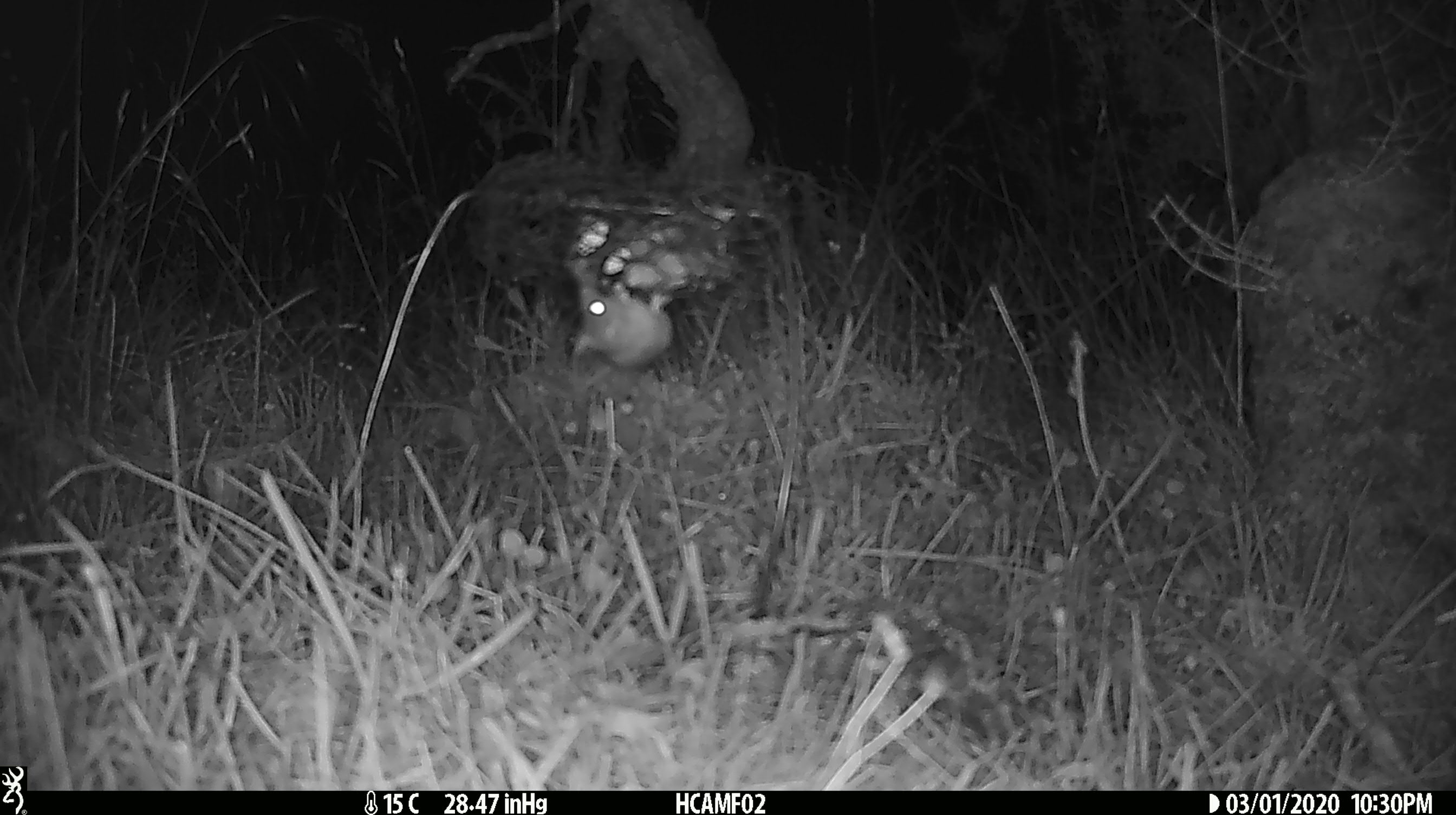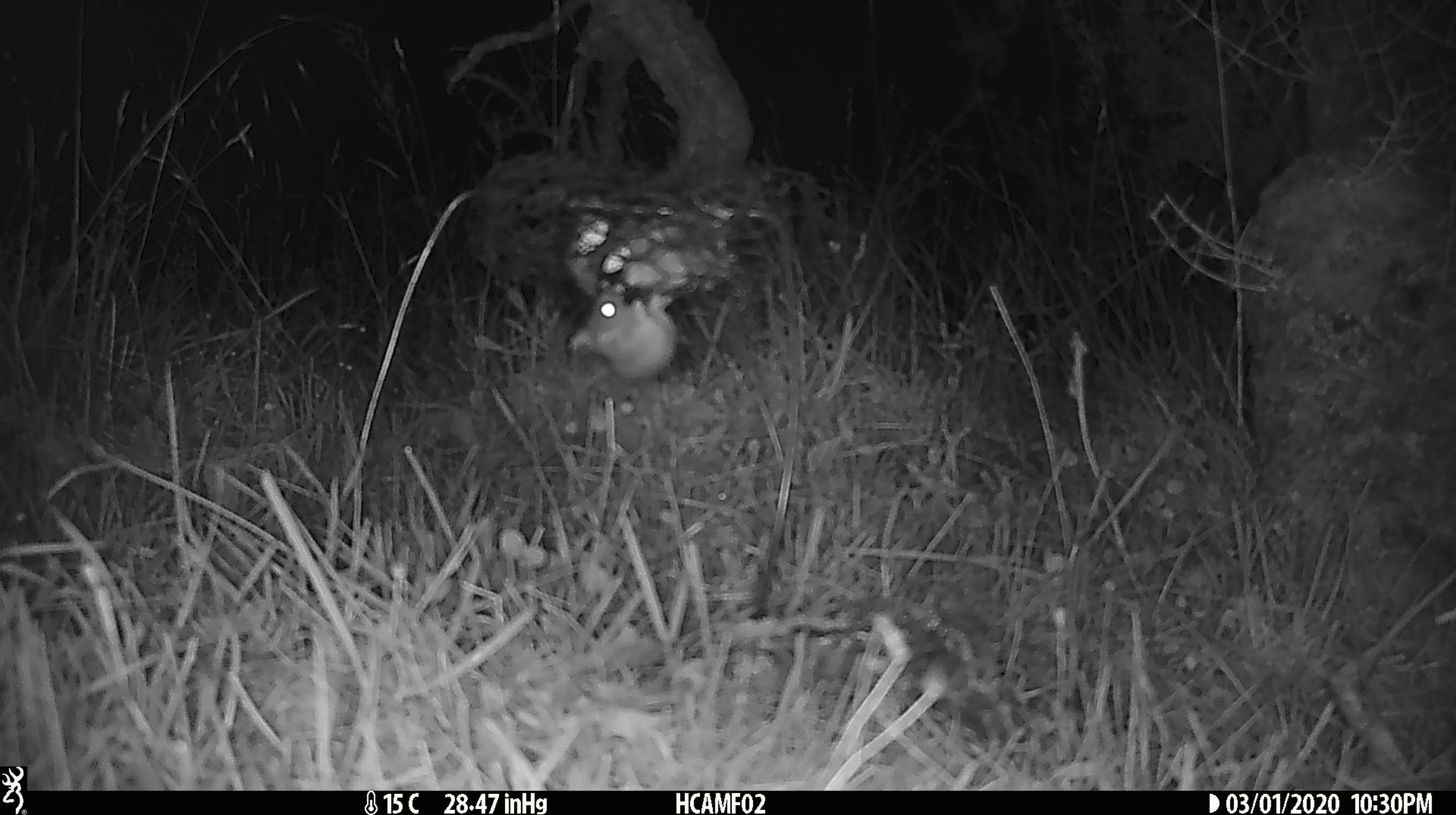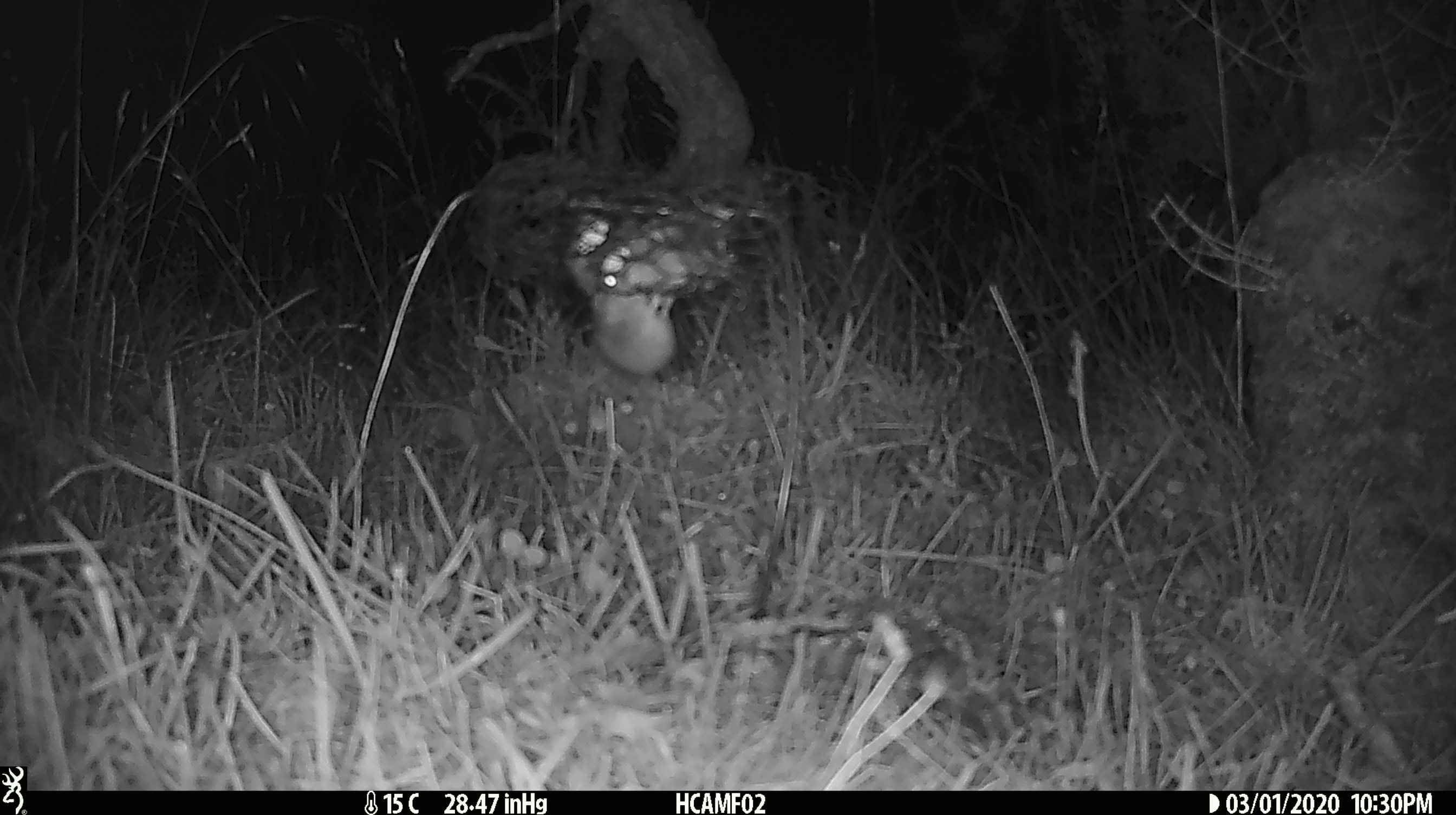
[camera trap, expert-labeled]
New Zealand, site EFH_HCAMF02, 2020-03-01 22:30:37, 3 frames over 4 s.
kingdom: Animalia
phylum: Chordata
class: Mammalia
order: Rodentia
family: Muridae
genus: Mus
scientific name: Mus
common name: mouse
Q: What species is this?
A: Mouse (Mus).